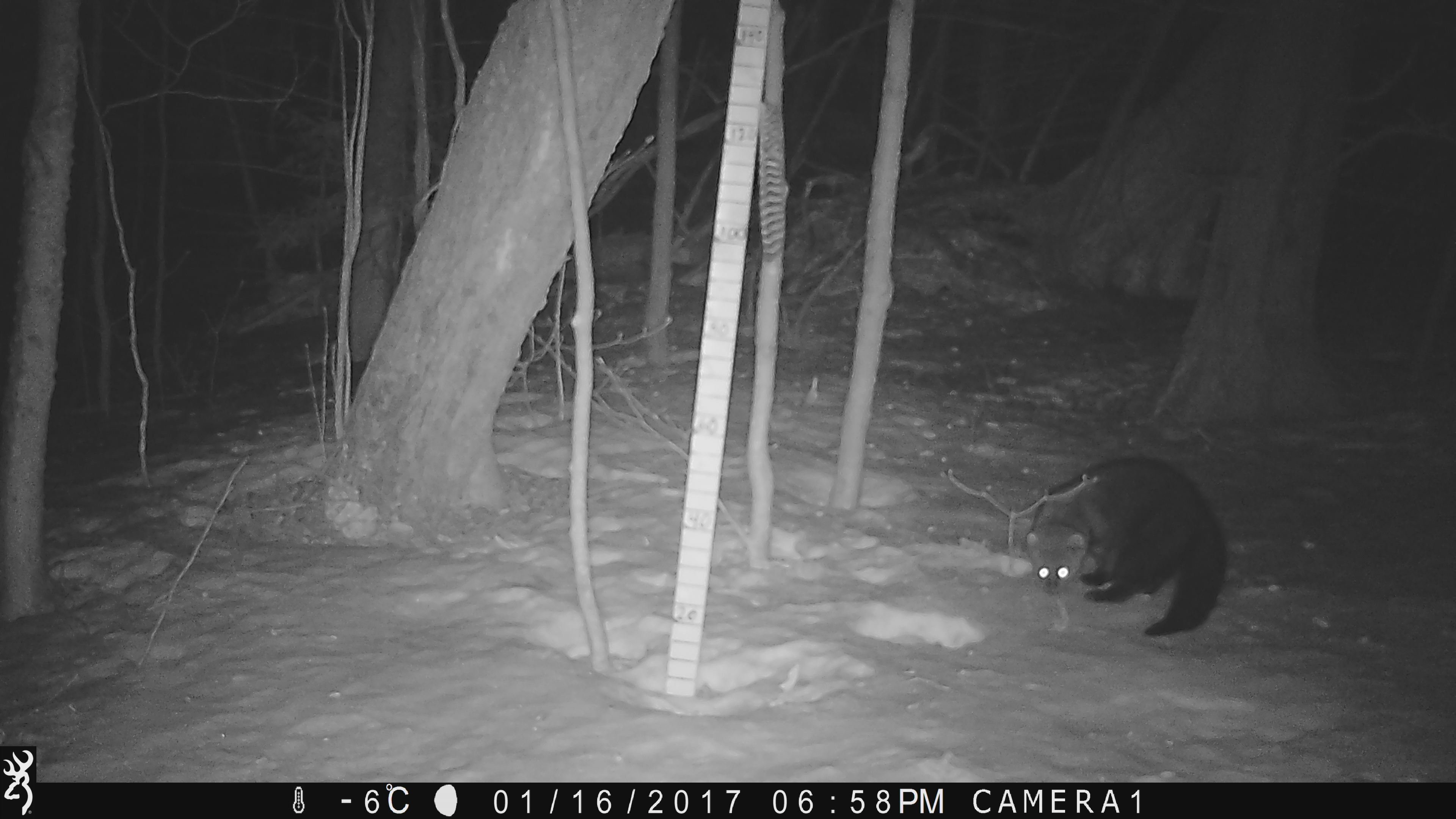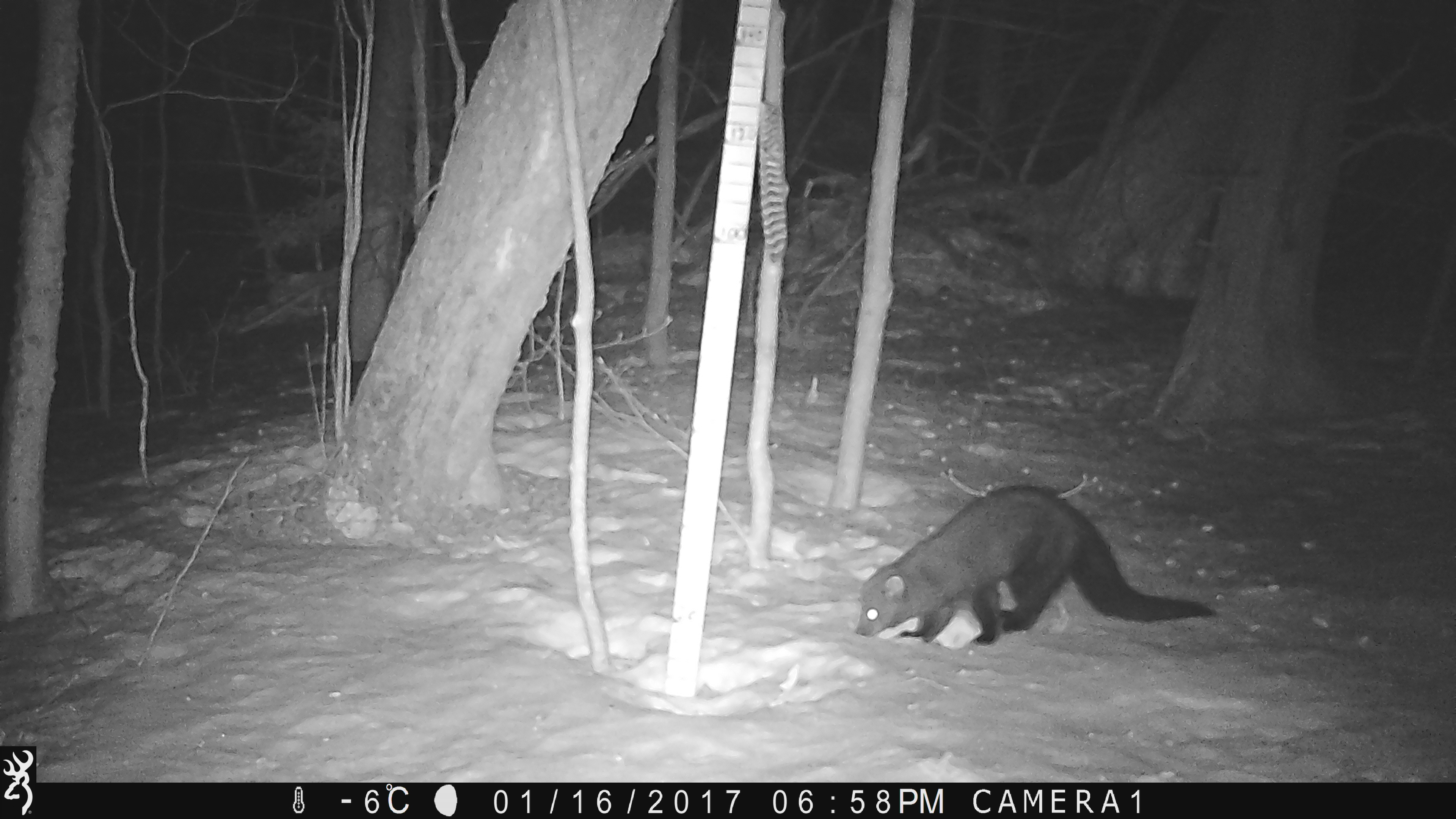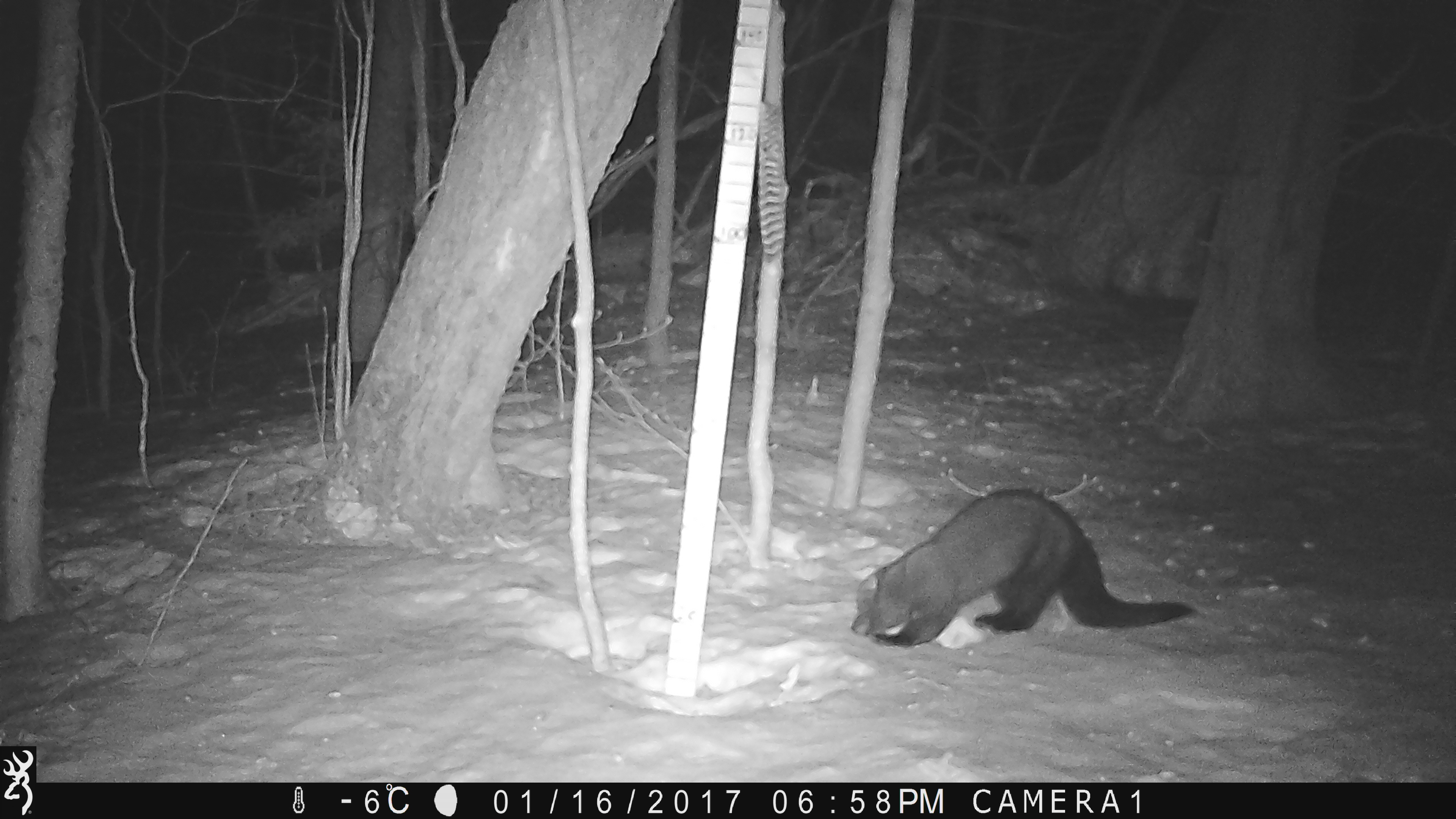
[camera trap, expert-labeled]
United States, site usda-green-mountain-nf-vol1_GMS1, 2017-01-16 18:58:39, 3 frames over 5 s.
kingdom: Animalia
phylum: Chordata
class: Mammalia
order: Carnivora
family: Mustelidae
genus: Pekania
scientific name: Pekania pennanti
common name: fisher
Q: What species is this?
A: Fisher (Pekania pennanti).